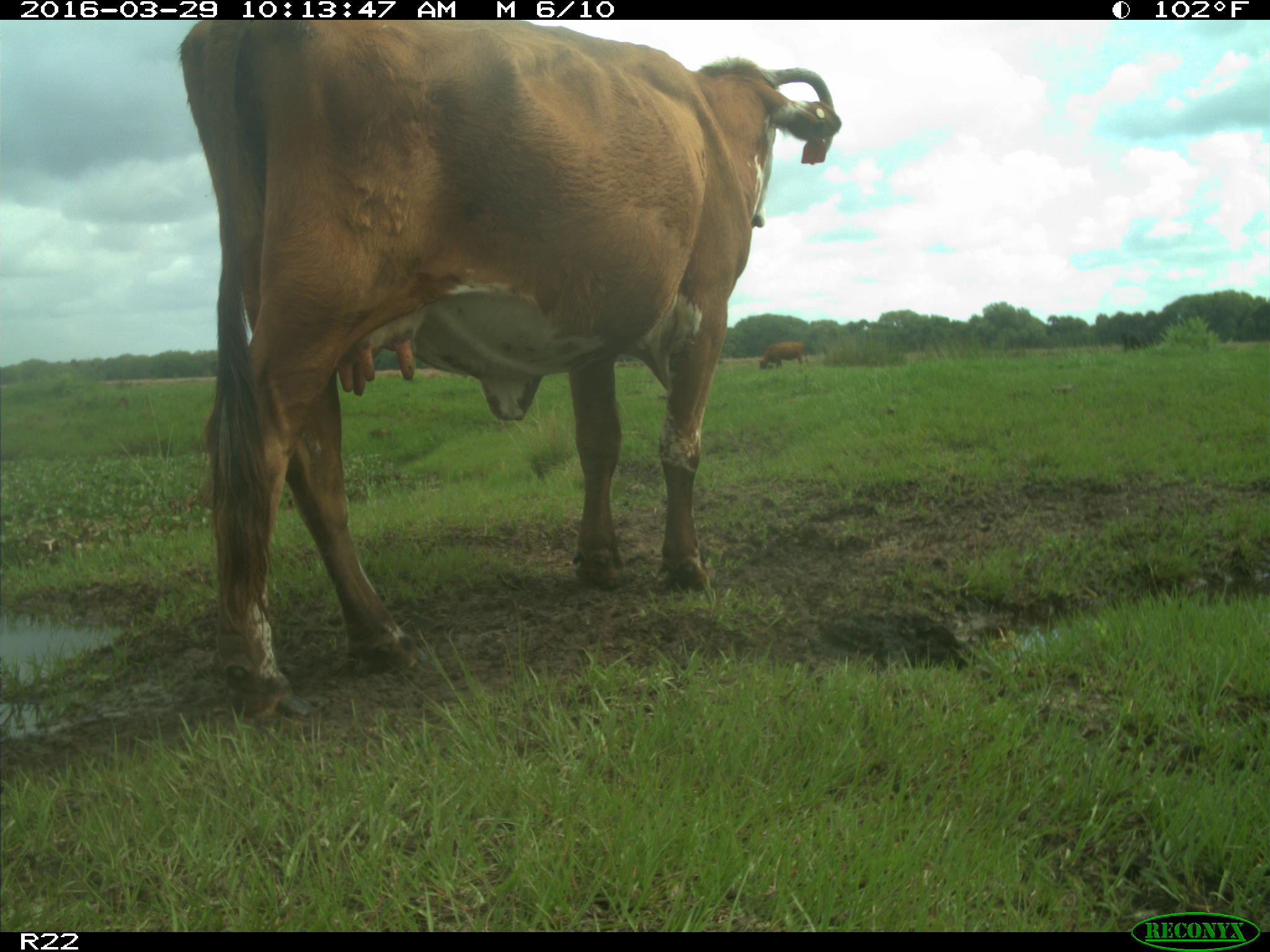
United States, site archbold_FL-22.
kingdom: Animalia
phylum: Chordata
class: Mammalia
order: Artiodactyla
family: Bovidae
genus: Bos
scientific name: Bos taurus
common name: domestic cow